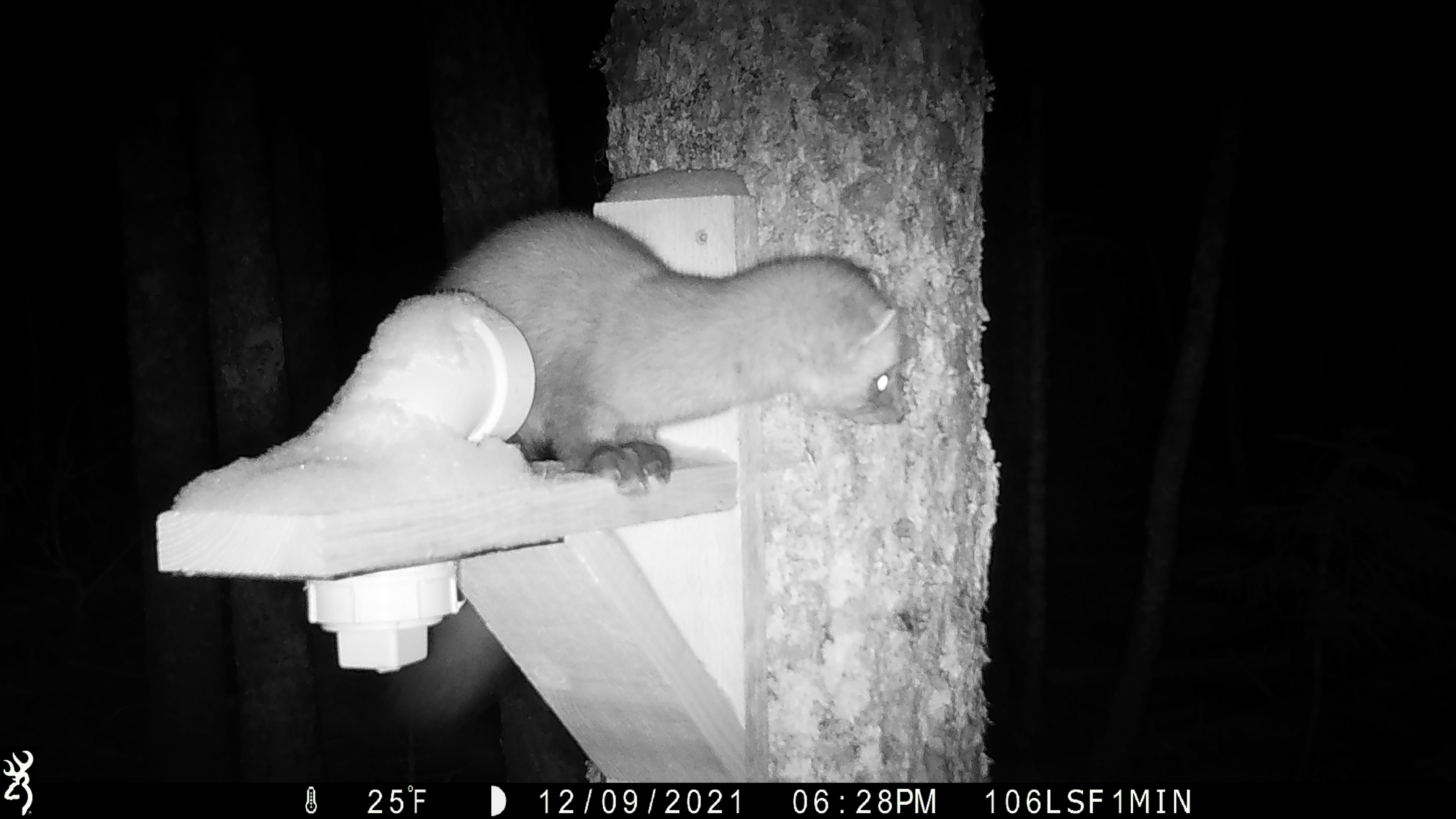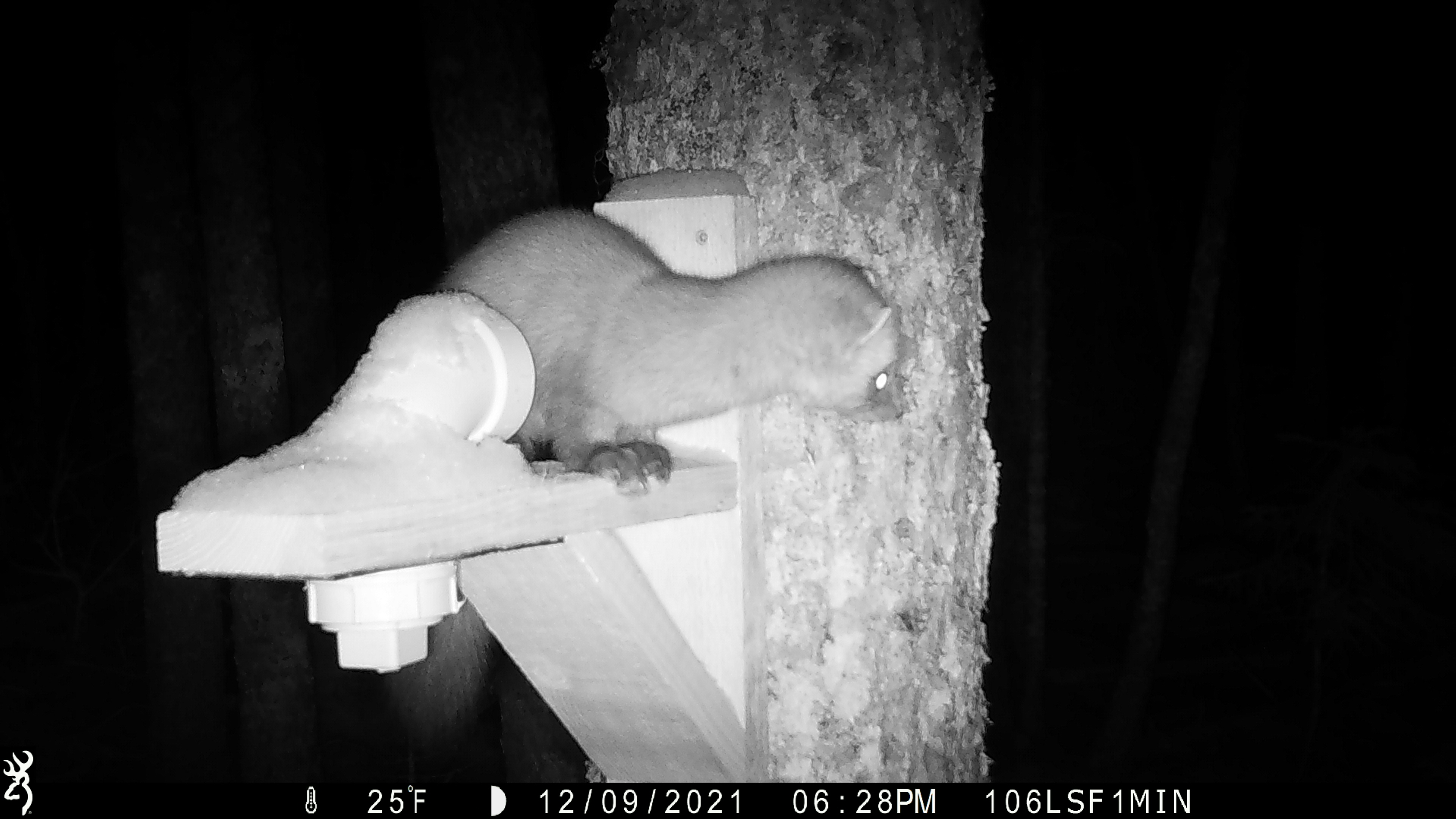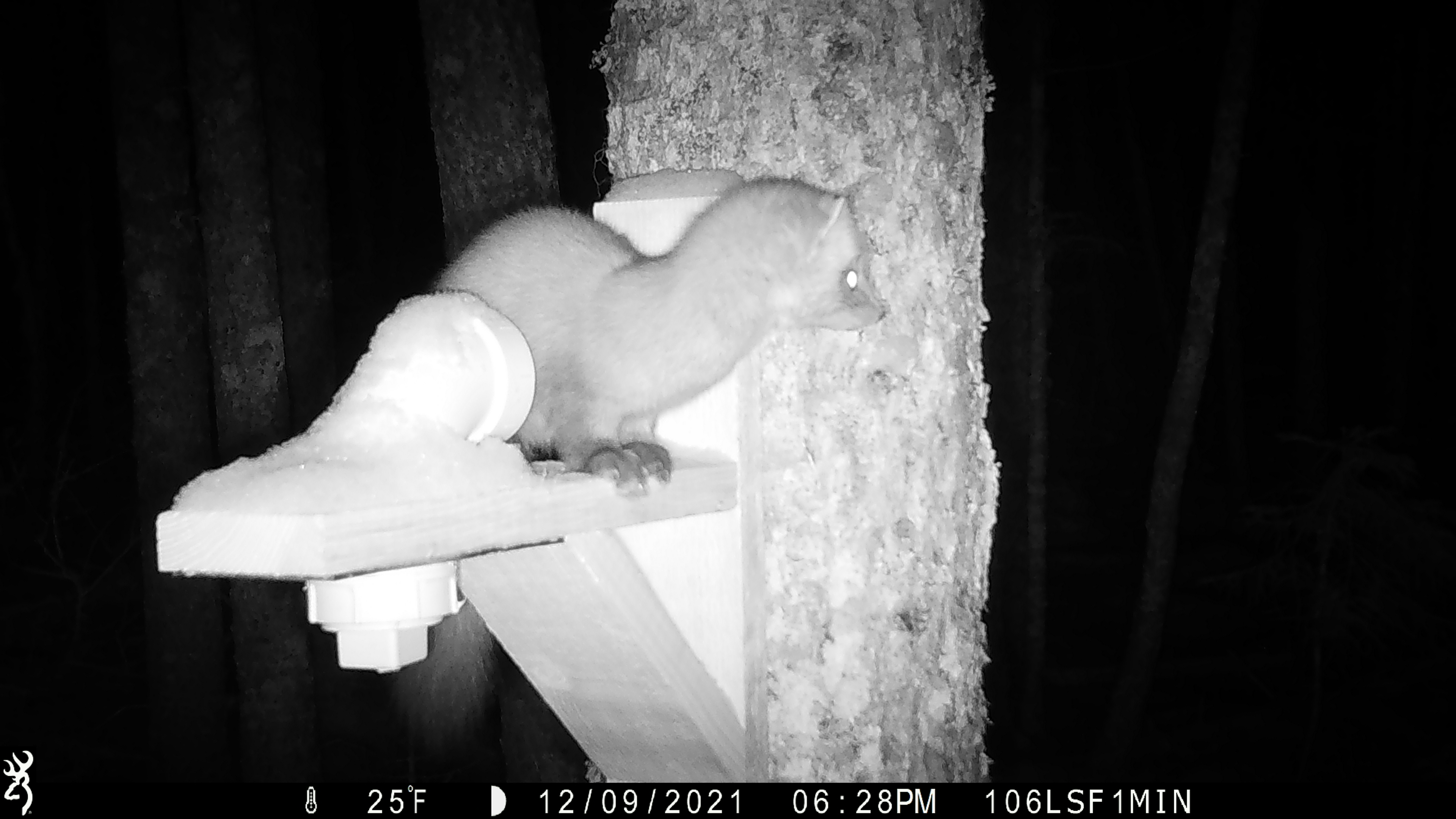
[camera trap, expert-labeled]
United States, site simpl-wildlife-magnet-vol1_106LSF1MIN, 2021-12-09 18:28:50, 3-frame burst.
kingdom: Animalia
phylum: Chordata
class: Mammalia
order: Carnivora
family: Mustelidae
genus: Martes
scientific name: Martes americana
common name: american marten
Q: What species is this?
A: American marten (Martes americana).